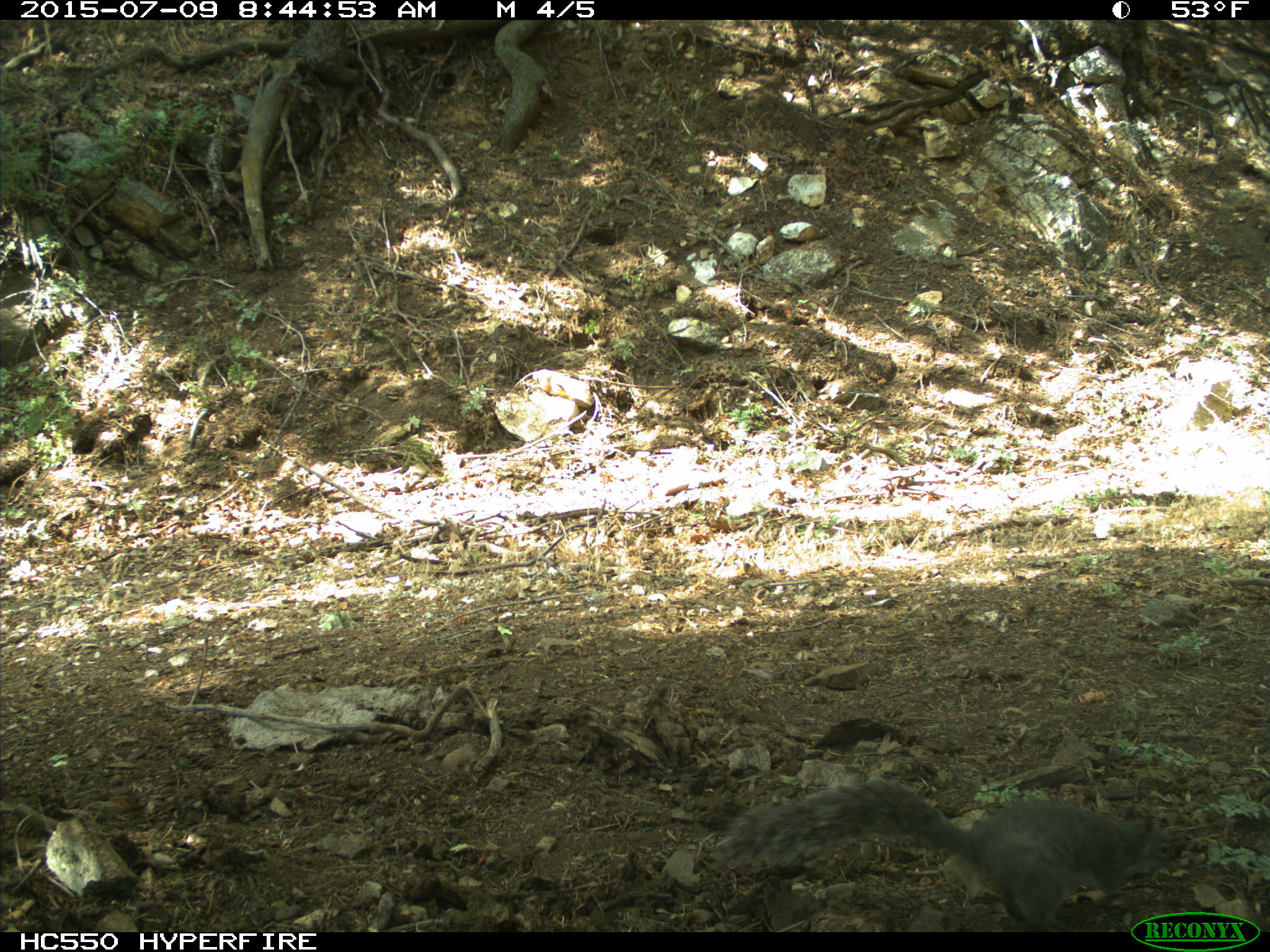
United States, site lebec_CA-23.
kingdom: Animalia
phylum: Chordata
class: Mammalia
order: Rodentia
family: Sciuridae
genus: Sciurus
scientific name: Sciurus carolinensis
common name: eastern gray squirrel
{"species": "Sciurus carolinensis (eastern gray squirrel)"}